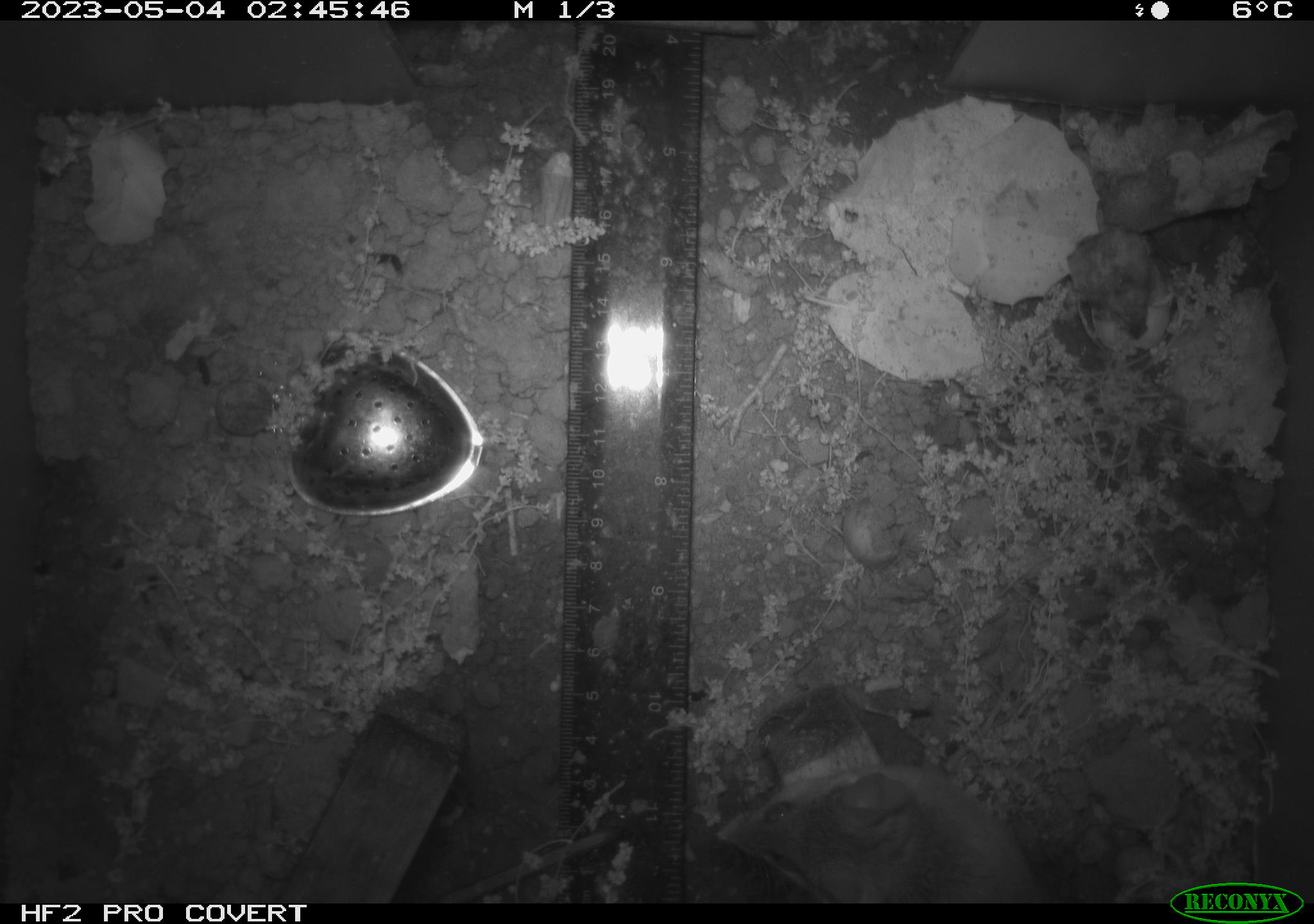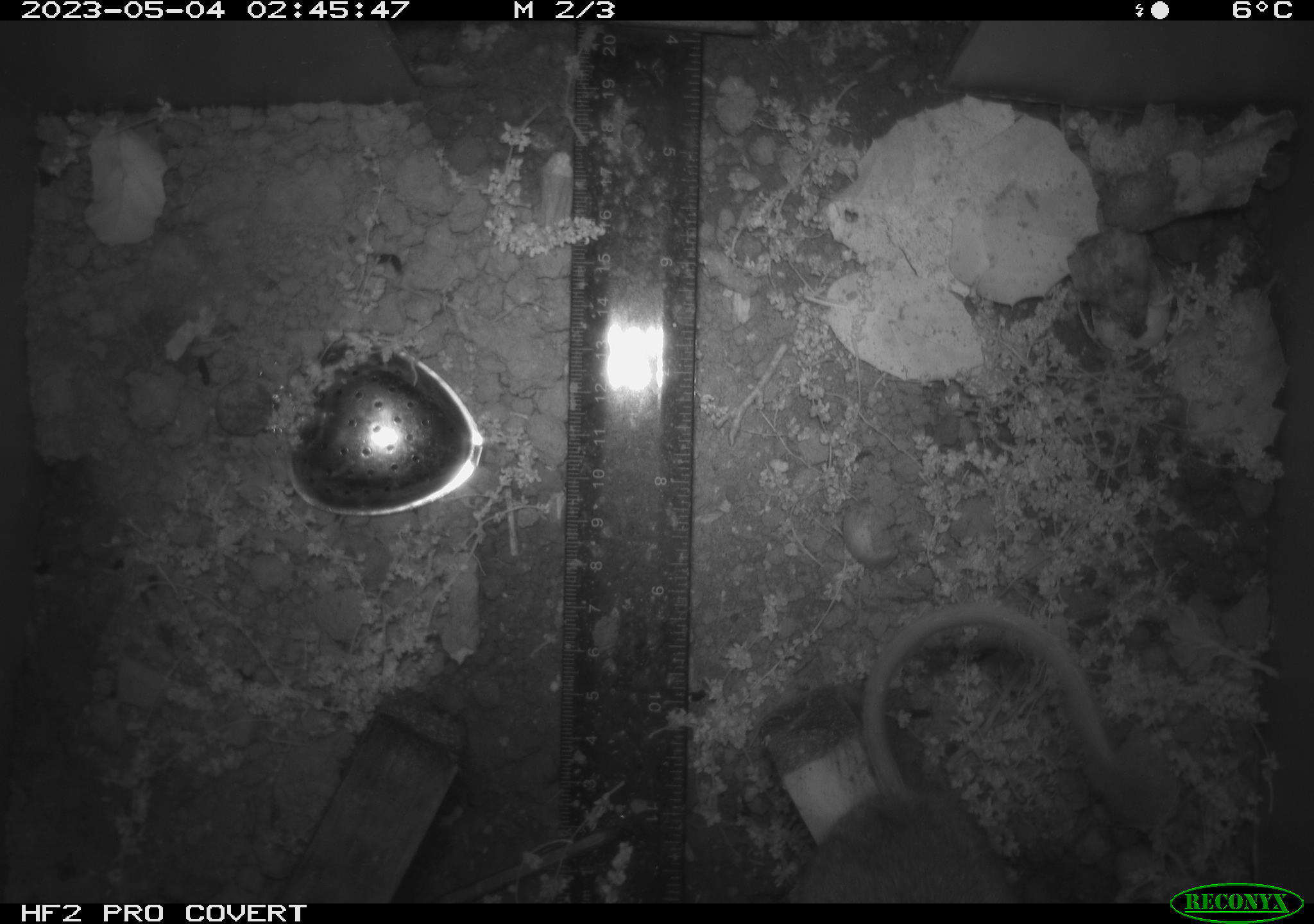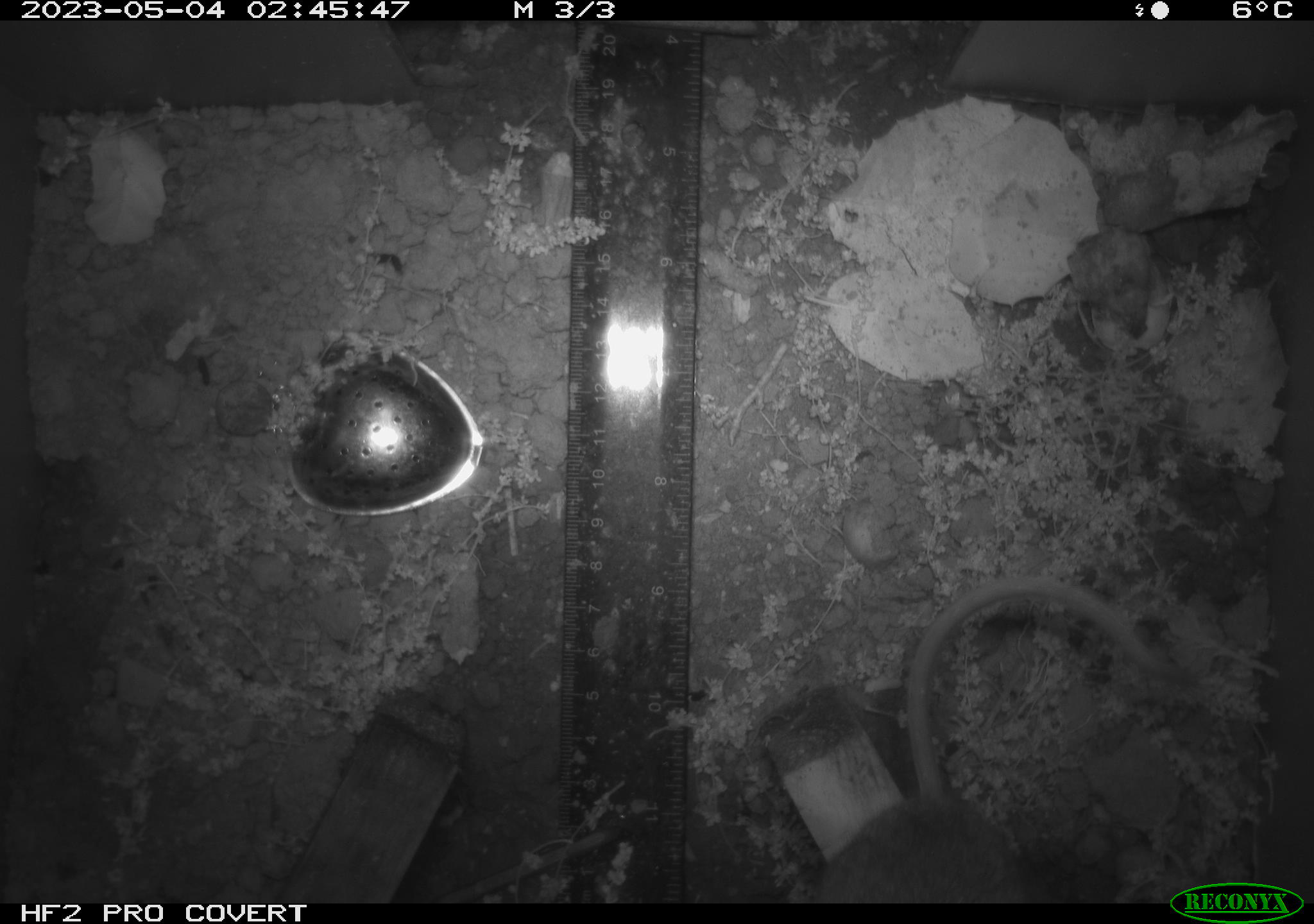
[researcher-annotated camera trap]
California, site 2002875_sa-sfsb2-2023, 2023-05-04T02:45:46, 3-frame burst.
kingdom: Animalia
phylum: Chordata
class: Mammalia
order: Rodentia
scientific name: Rodentia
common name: mouse species